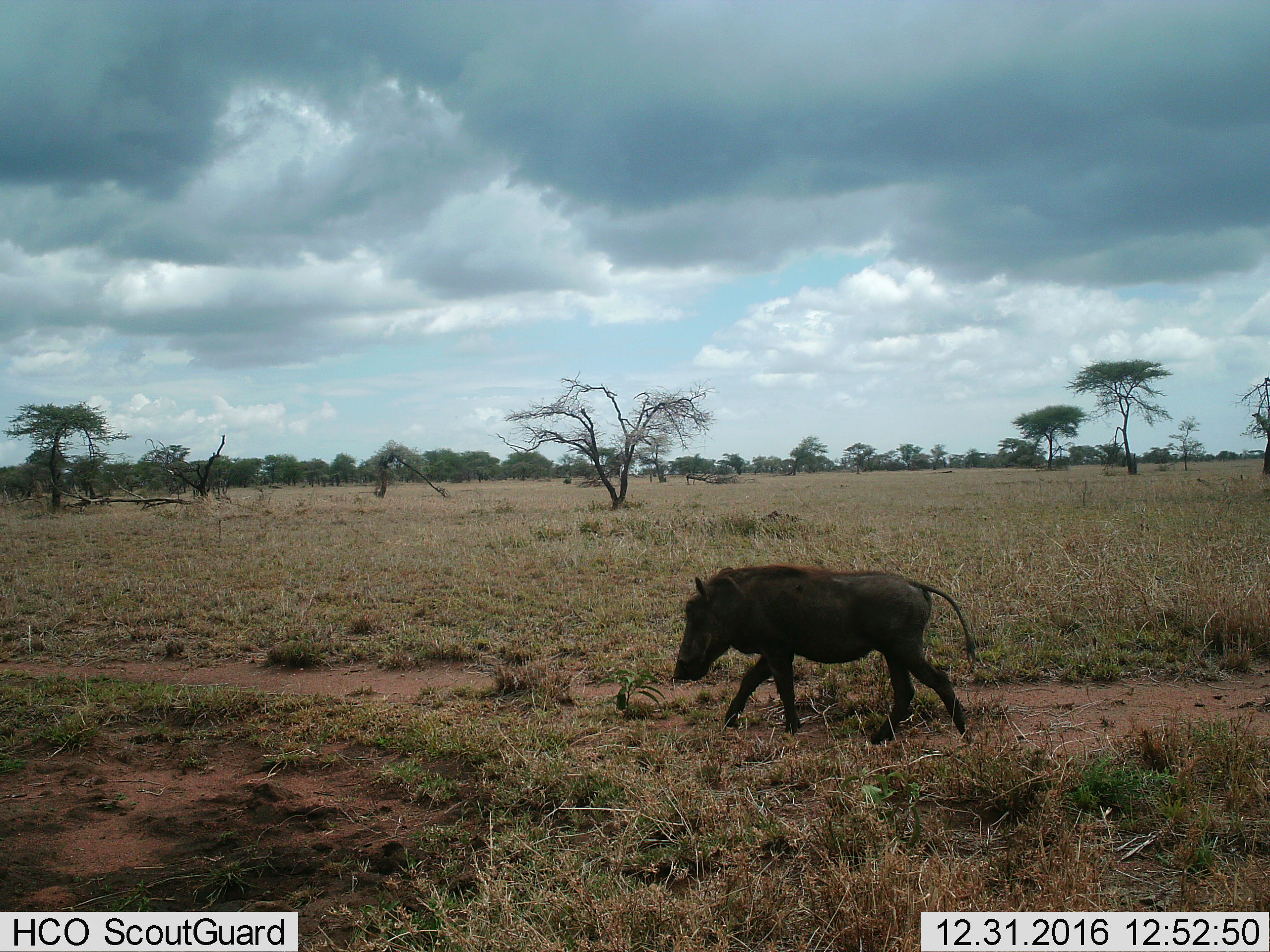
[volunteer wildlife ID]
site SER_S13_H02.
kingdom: Animalia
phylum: Chordata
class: Mammalia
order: Artiodactyla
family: Suidae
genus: Phacochoerus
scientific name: Phacochoerus africanus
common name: warthog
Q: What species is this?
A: Warthog (Phacochoerus africanus).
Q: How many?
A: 1.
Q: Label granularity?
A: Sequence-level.